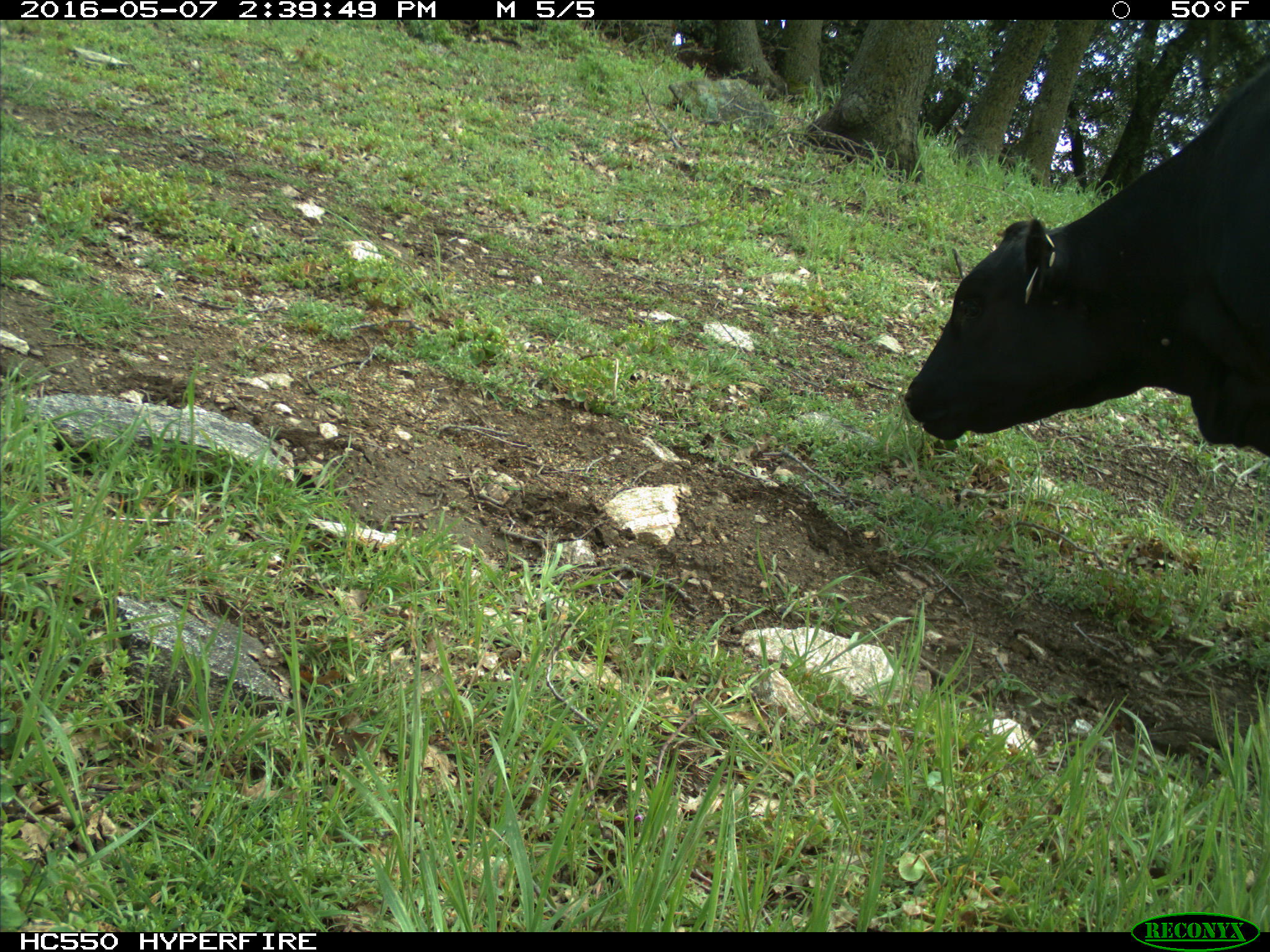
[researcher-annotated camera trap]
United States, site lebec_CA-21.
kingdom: Animalia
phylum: Chordata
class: Mammalia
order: Artiodactyla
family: Bovidae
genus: Bos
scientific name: Bos taurus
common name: domestic cow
Bos taurus (domestic cow).